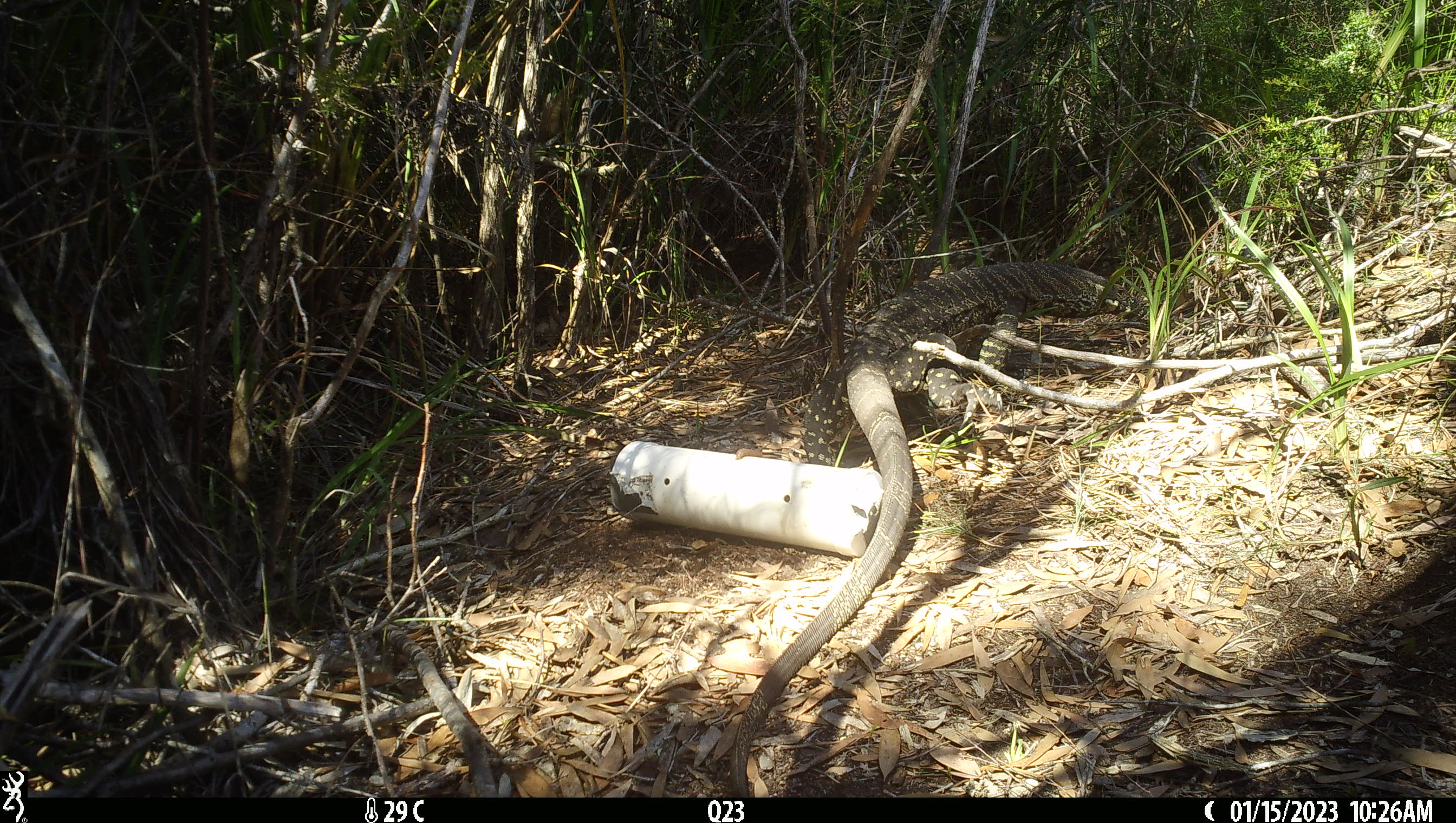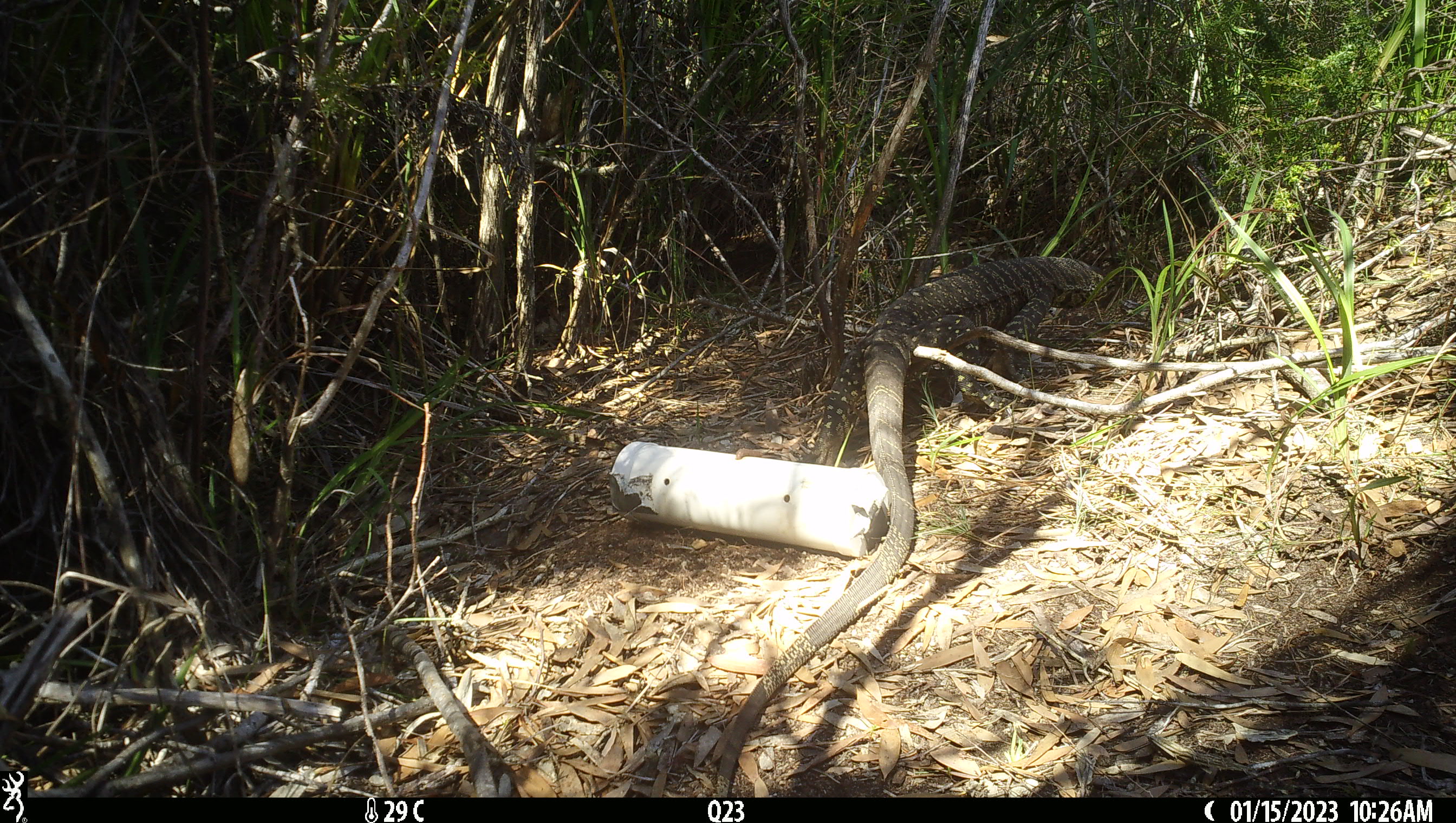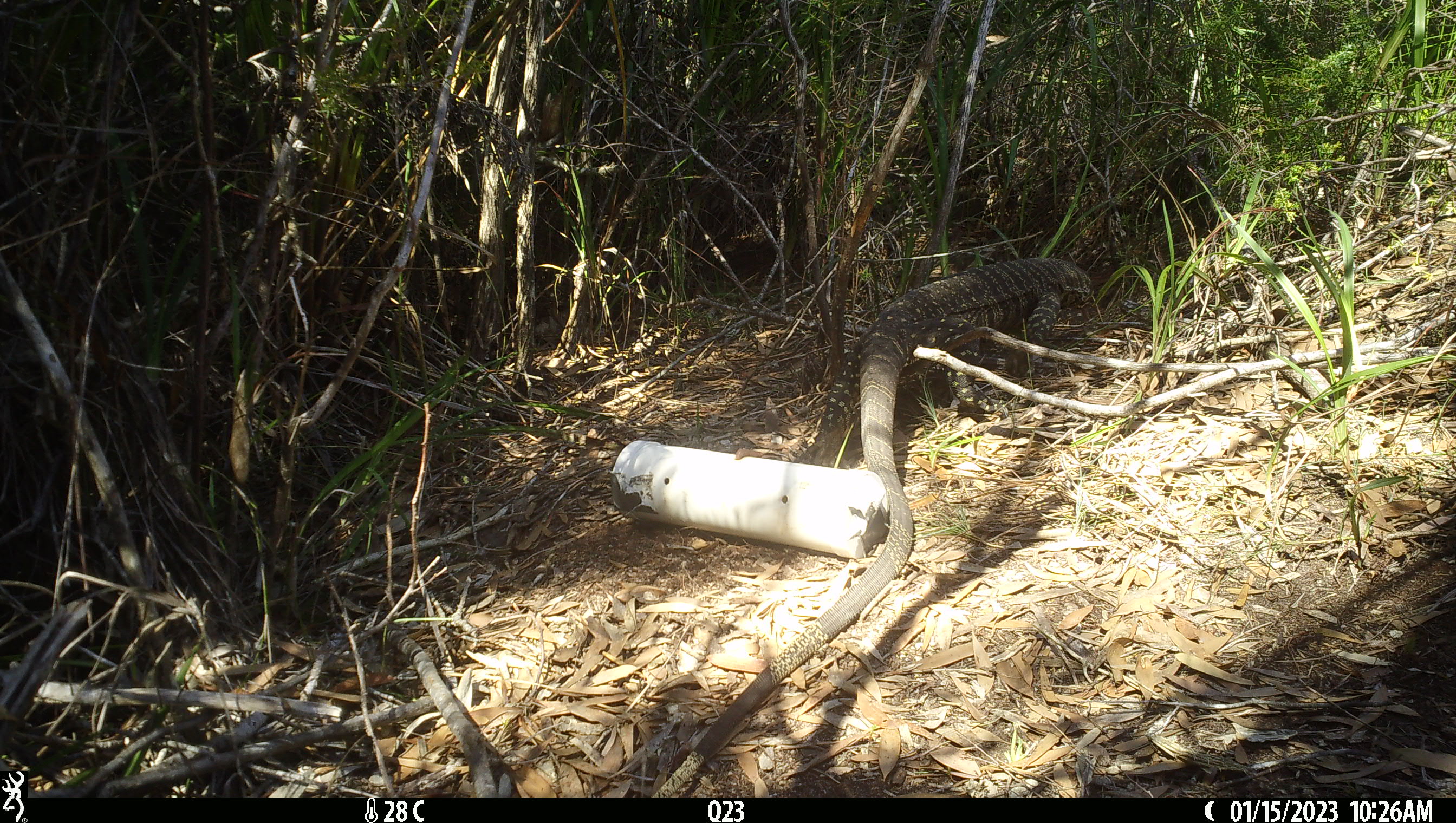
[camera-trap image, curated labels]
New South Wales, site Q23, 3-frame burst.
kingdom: Animalia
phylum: Chordata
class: Reptilia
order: Squamata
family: Varanidae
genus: Varanus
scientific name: Varanus varius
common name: lace monitor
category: goanna